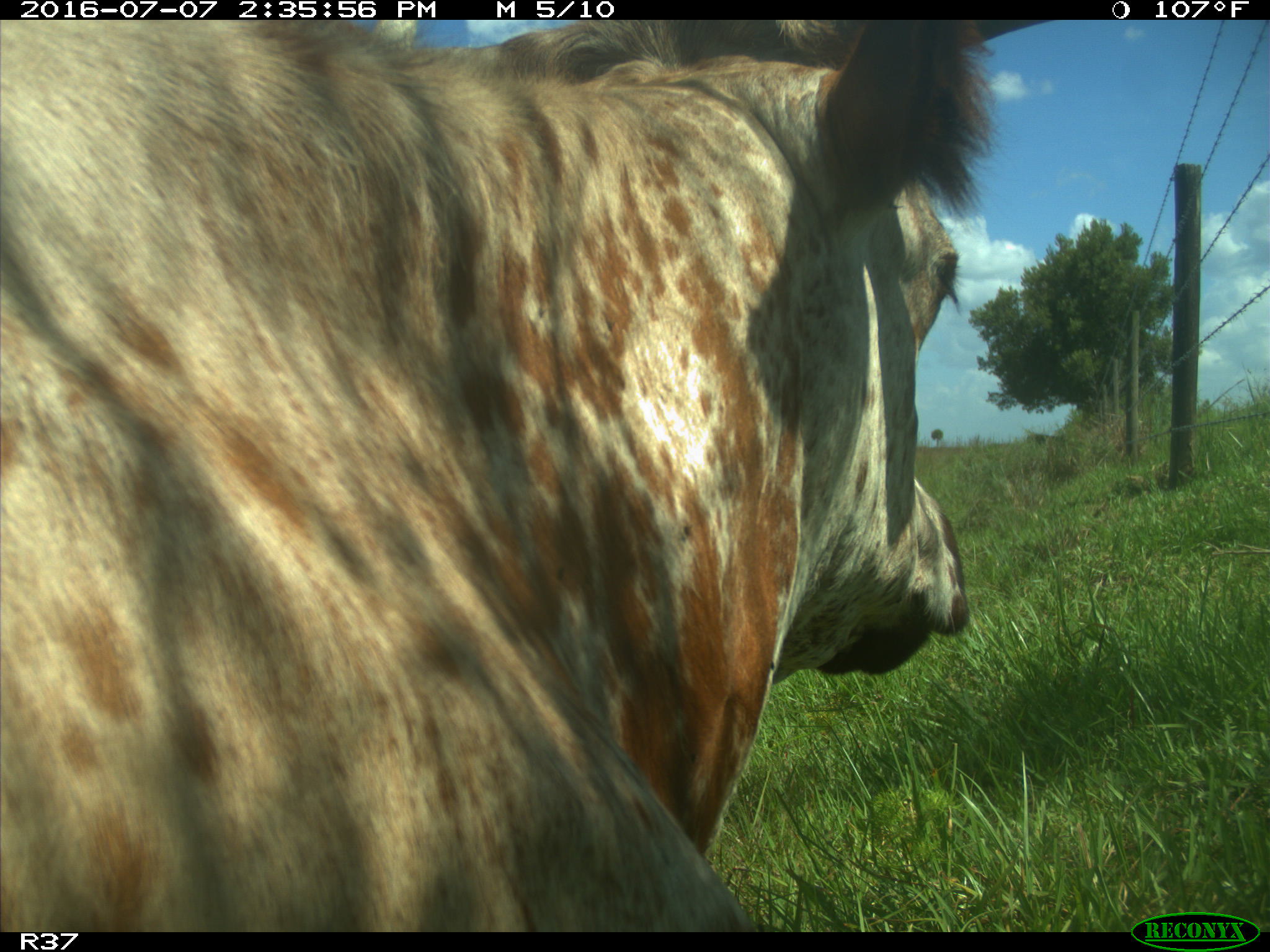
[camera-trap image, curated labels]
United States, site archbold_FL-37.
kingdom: Animalia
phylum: Chordata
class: Mammalia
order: Artiodactyla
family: Bovidae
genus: Bos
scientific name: Bos taurus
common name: domestic cow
Bos taurus (domestic cow).